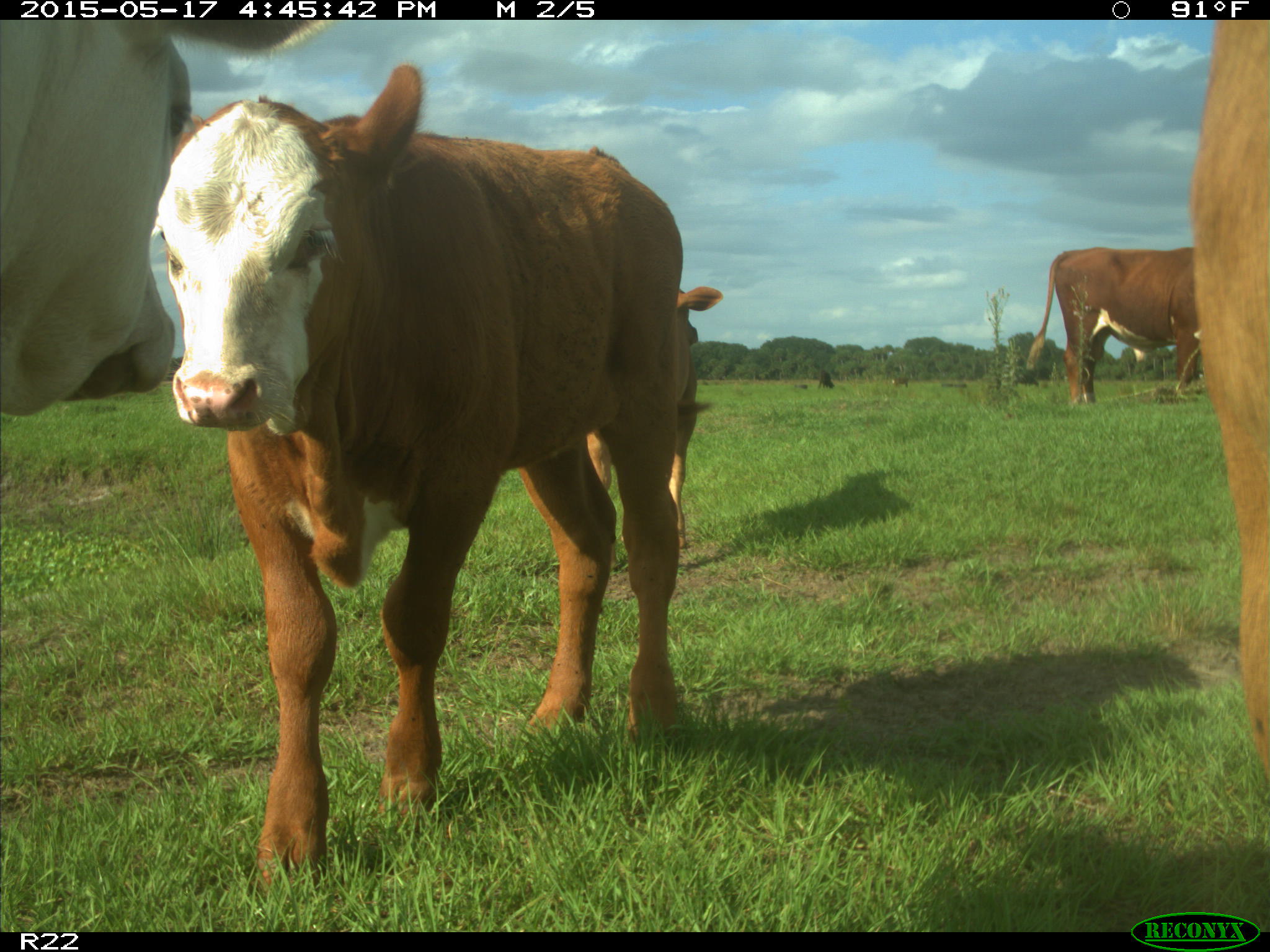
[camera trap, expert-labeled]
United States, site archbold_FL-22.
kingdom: Animalia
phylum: Chordata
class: Mammalia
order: Artiodactyla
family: Bovidae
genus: Bos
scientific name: Bos taurus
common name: domestic cow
Bos taurus (domestic cow).